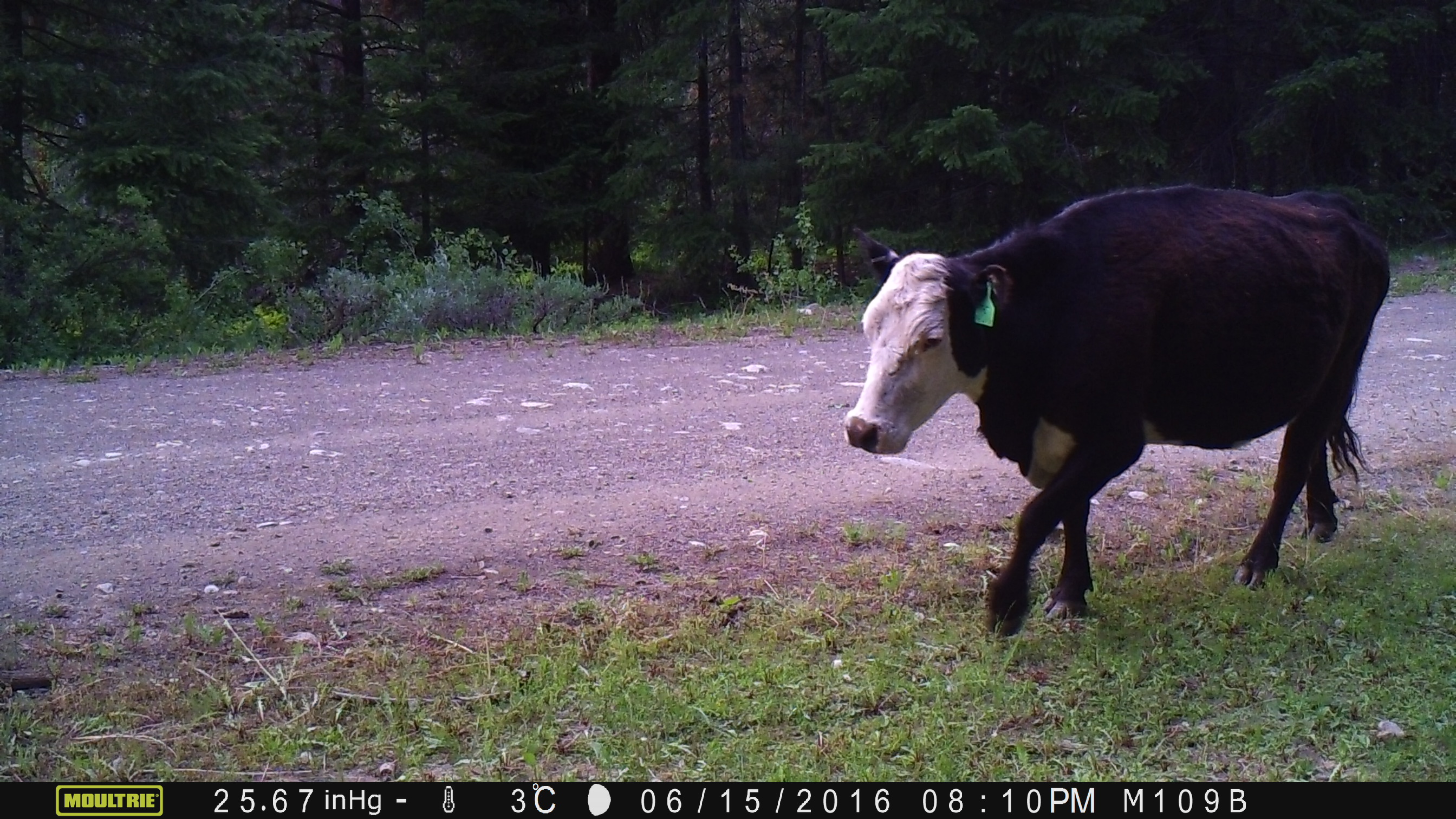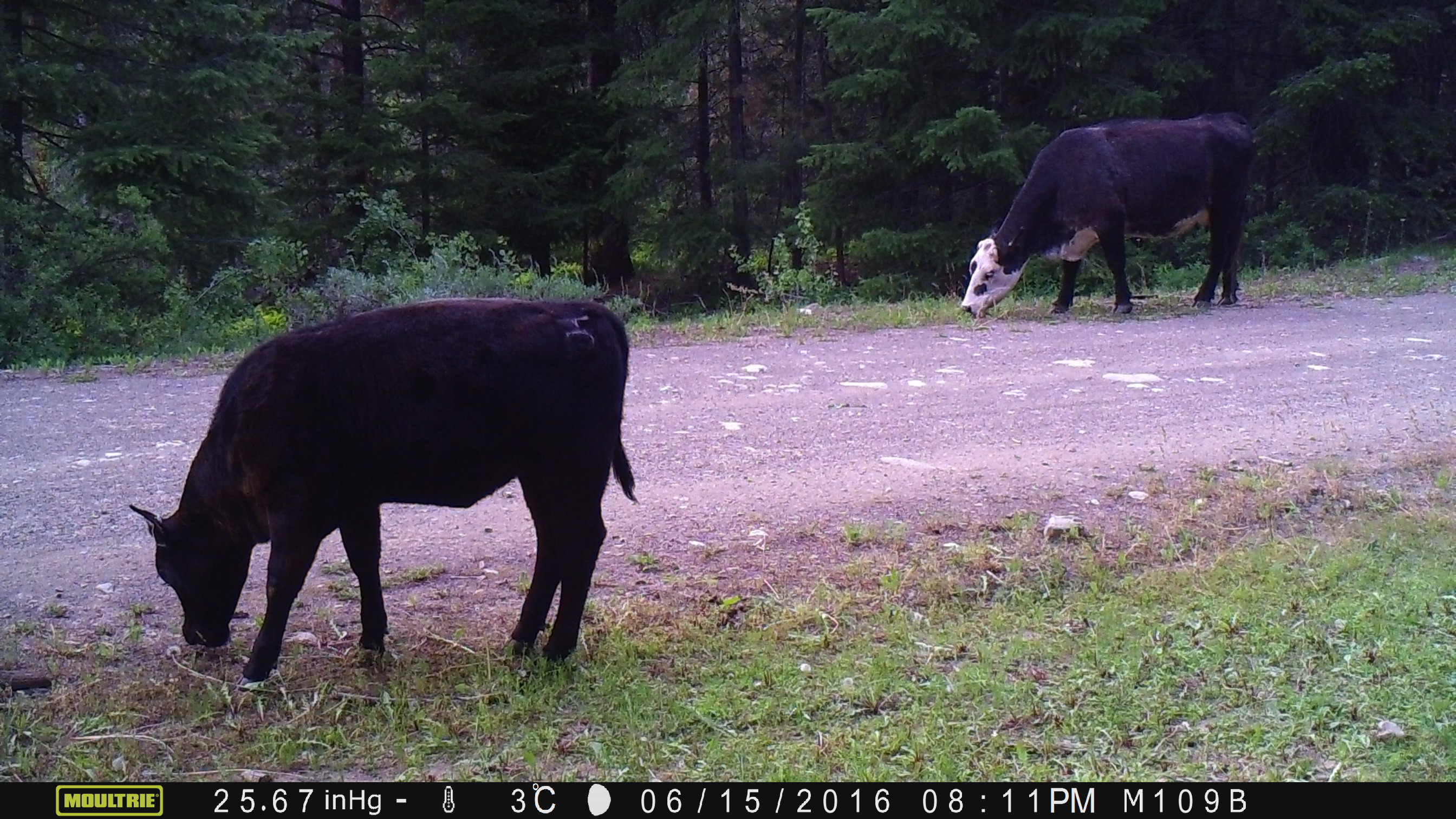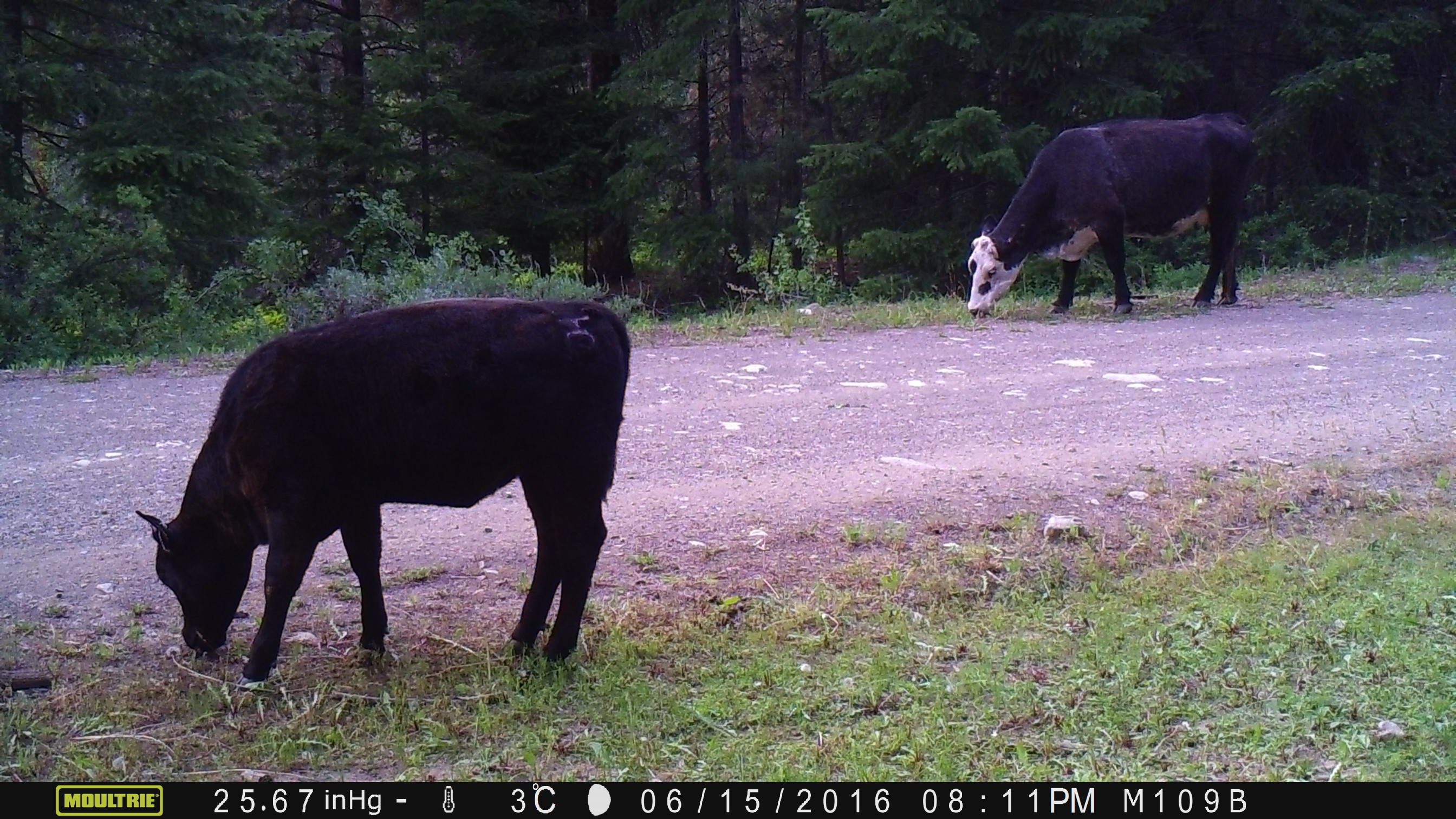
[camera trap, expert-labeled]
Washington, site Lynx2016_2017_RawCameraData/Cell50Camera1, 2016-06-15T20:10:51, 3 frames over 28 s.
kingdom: Animalia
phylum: Chordata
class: Mammalia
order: Artiodactyla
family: Bovidae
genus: Bos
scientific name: Bos taurus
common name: domestic cattle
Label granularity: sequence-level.